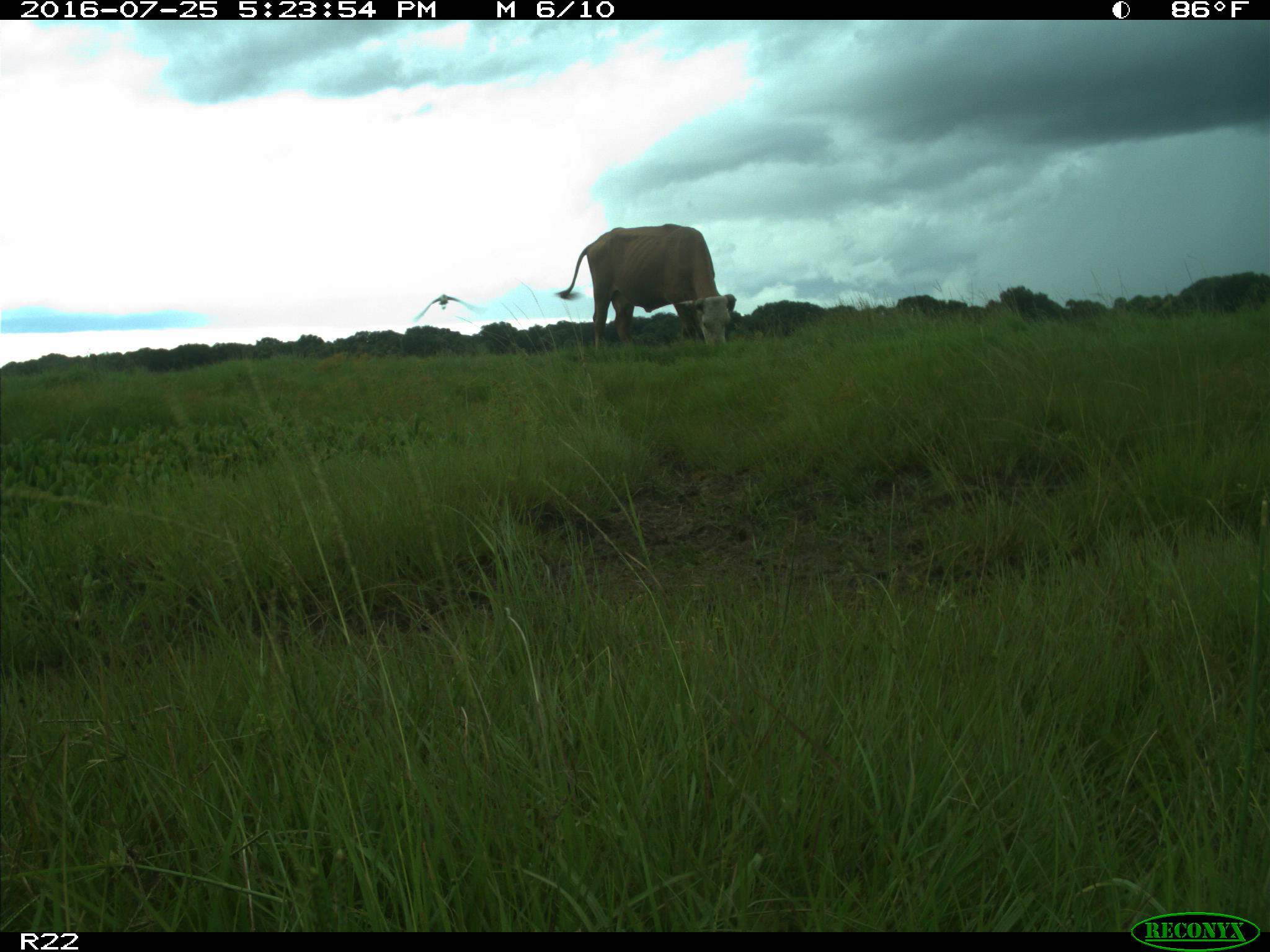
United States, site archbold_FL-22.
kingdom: Animalia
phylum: Chordata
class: Mammalia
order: Artiodactyla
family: Bovidae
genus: Bos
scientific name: Bos taurus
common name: domestic cow